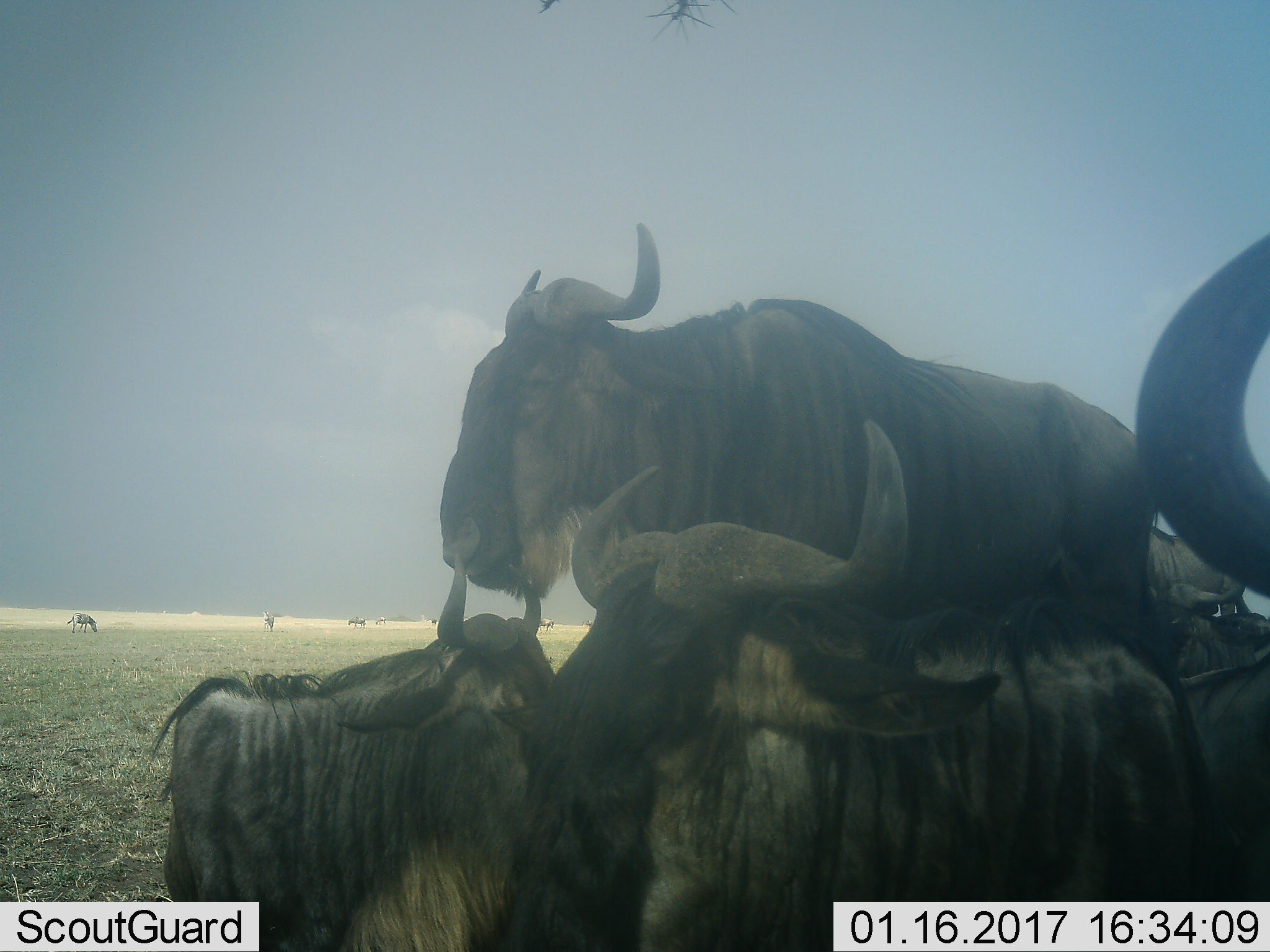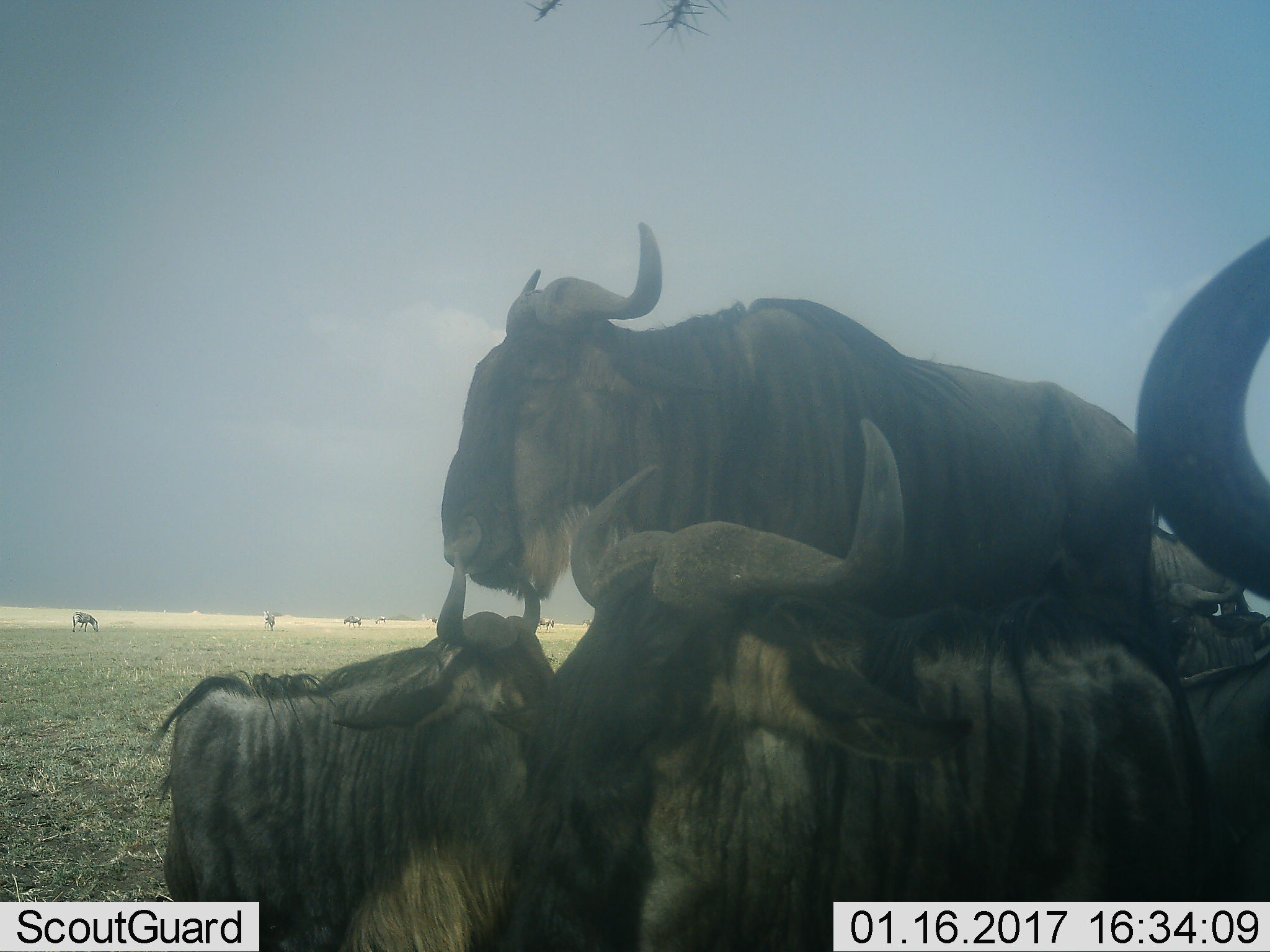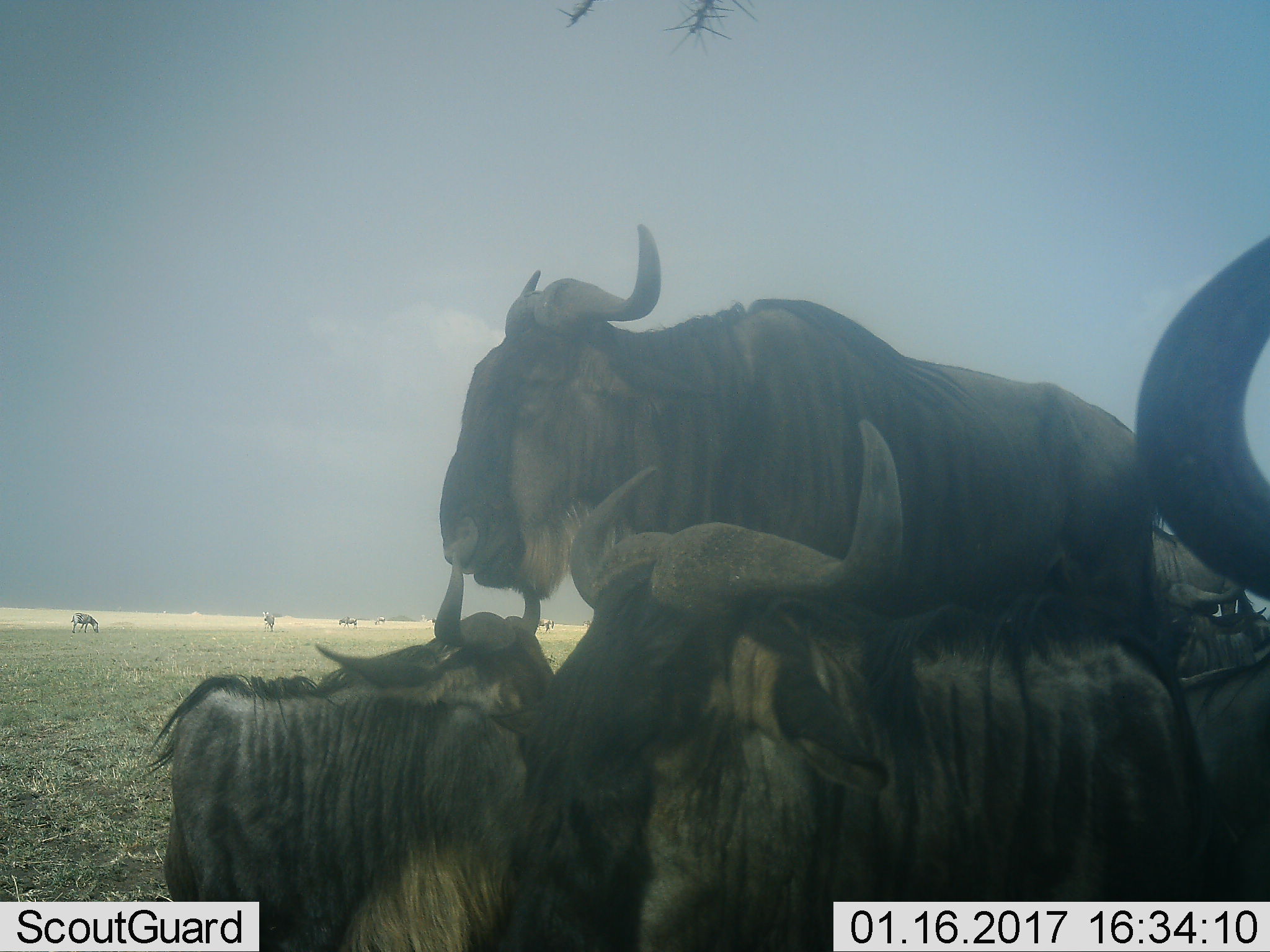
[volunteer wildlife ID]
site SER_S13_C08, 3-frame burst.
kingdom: Animalia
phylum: Chordata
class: Mammalia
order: Artiodactyla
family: Bovidae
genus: Connochaetes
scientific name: Connochaetes taurinus taurinus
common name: blue wildebeest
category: wildebeestblue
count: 4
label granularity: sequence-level